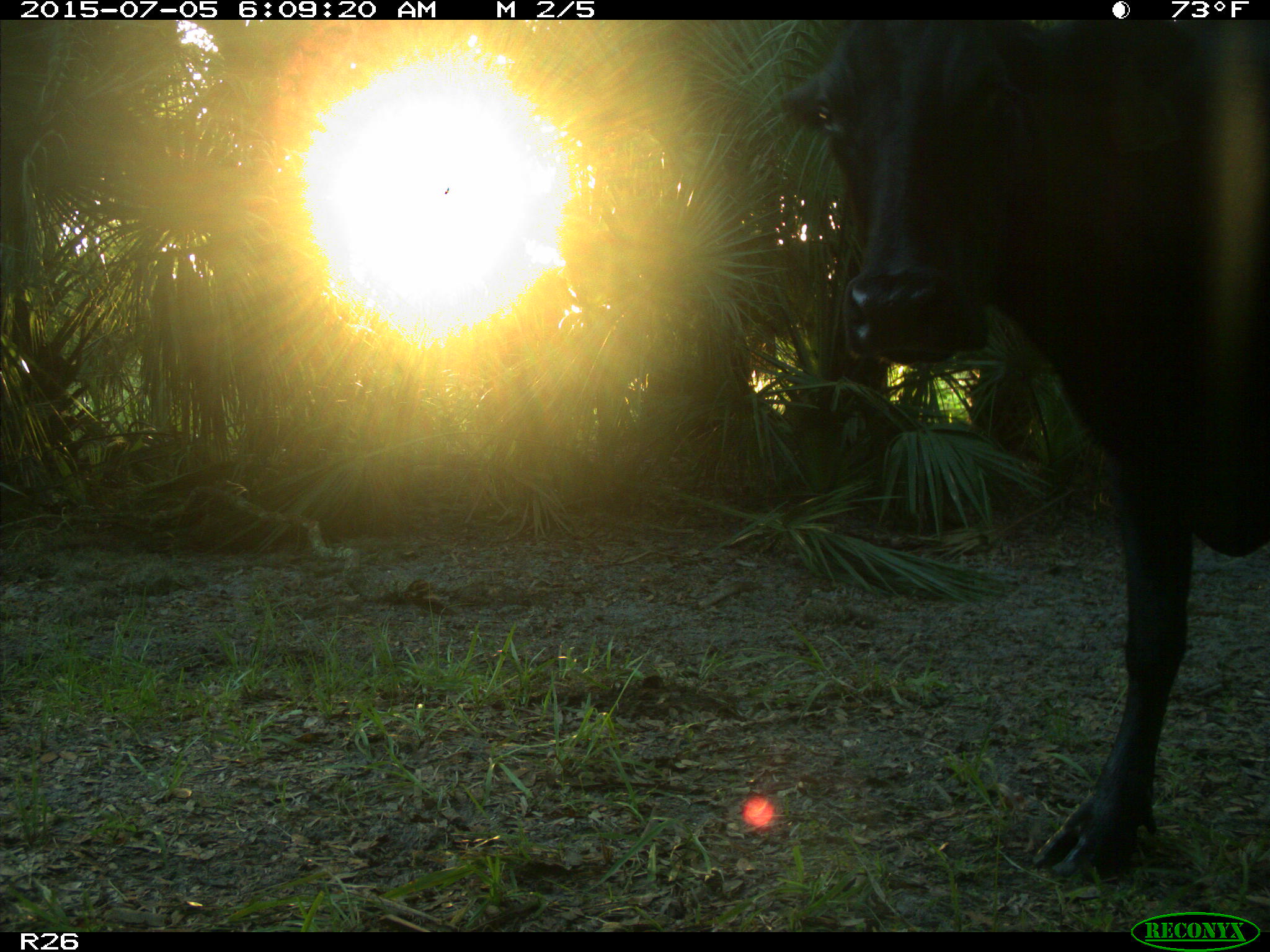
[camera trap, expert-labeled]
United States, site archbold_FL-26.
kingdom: Animalia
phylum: Chordata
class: Mammalia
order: Artiodactyla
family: Bovidae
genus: Bos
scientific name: Bos taurus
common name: domestic cow